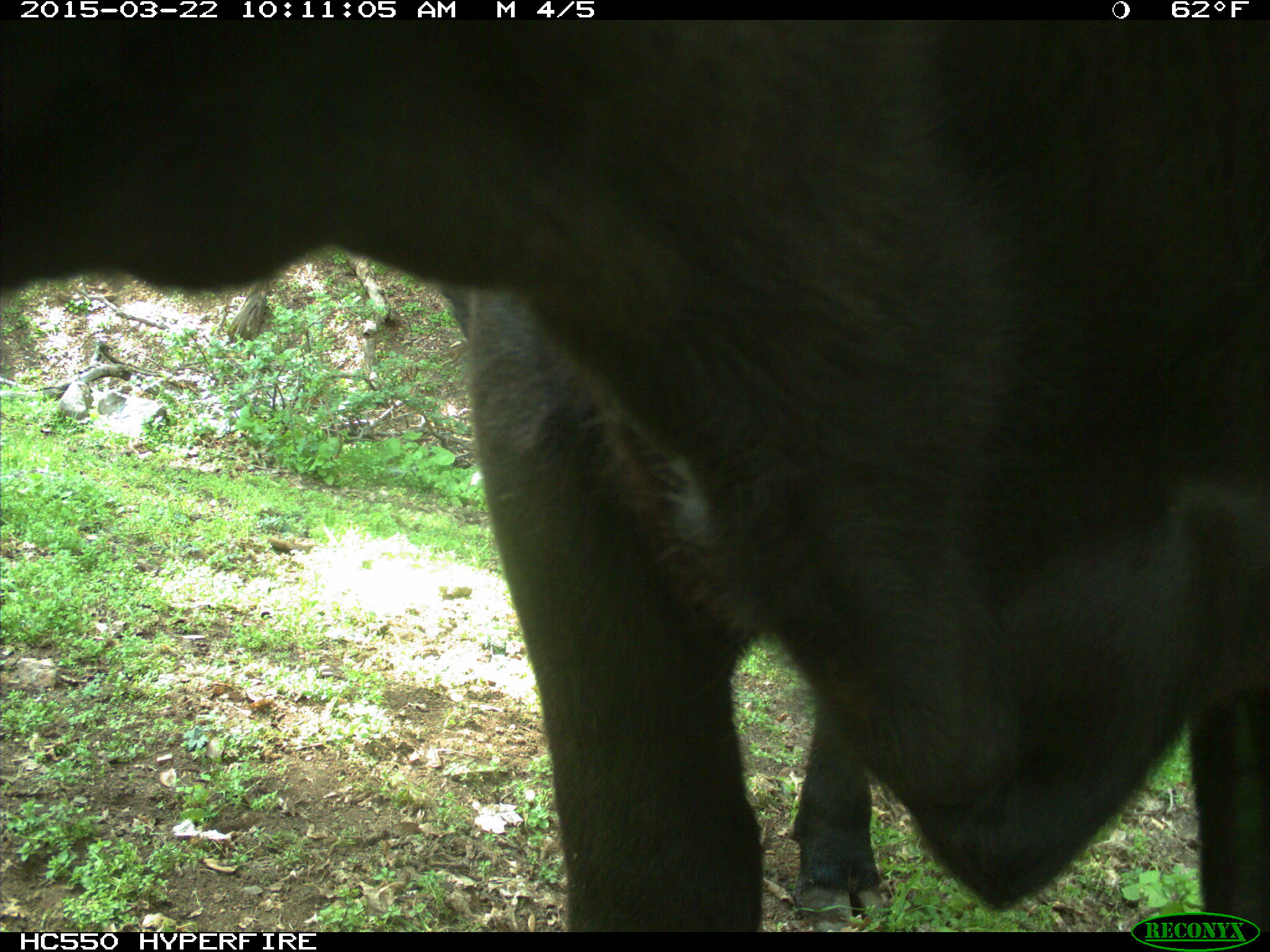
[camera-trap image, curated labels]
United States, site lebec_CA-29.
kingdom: Animalia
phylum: Chordata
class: Mammalia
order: Artiodactyla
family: Bovidae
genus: Bos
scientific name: Bos taurus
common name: domestic cow